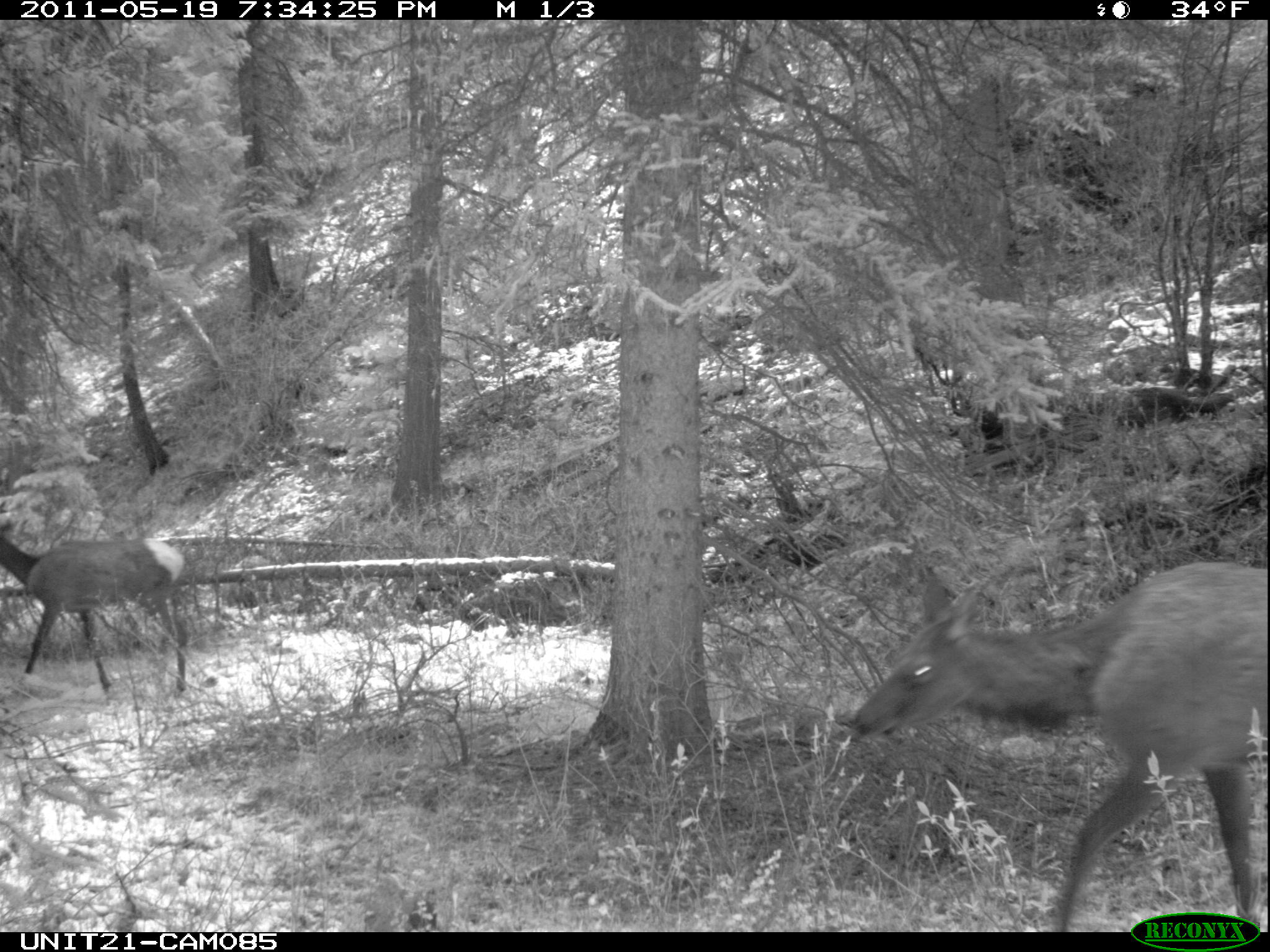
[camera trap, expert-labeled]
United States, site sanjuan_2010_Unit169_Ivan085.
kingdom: Animalia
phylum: Chordata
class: Mammalia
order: Artiodactyla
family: Cervidae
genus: Cervus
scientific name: Cervus elaphus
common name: red deer